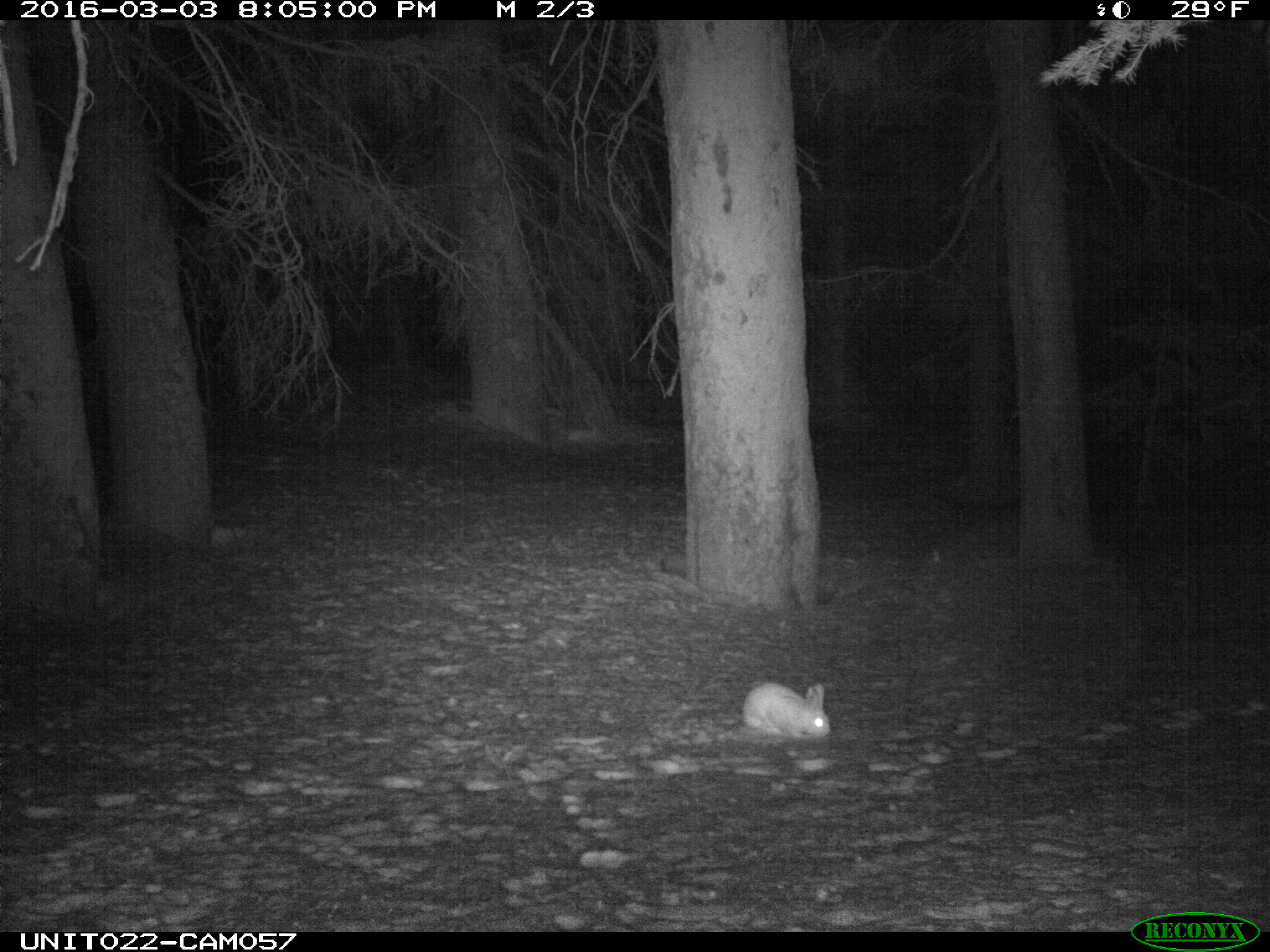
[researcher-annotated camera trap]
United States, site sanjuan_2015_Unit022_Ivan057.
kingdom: Animalia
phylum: Chordata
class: Mammalia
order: Lagomorpha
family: Leporidae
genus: Lepus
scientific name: Lepus americanus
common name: snowshoe hare